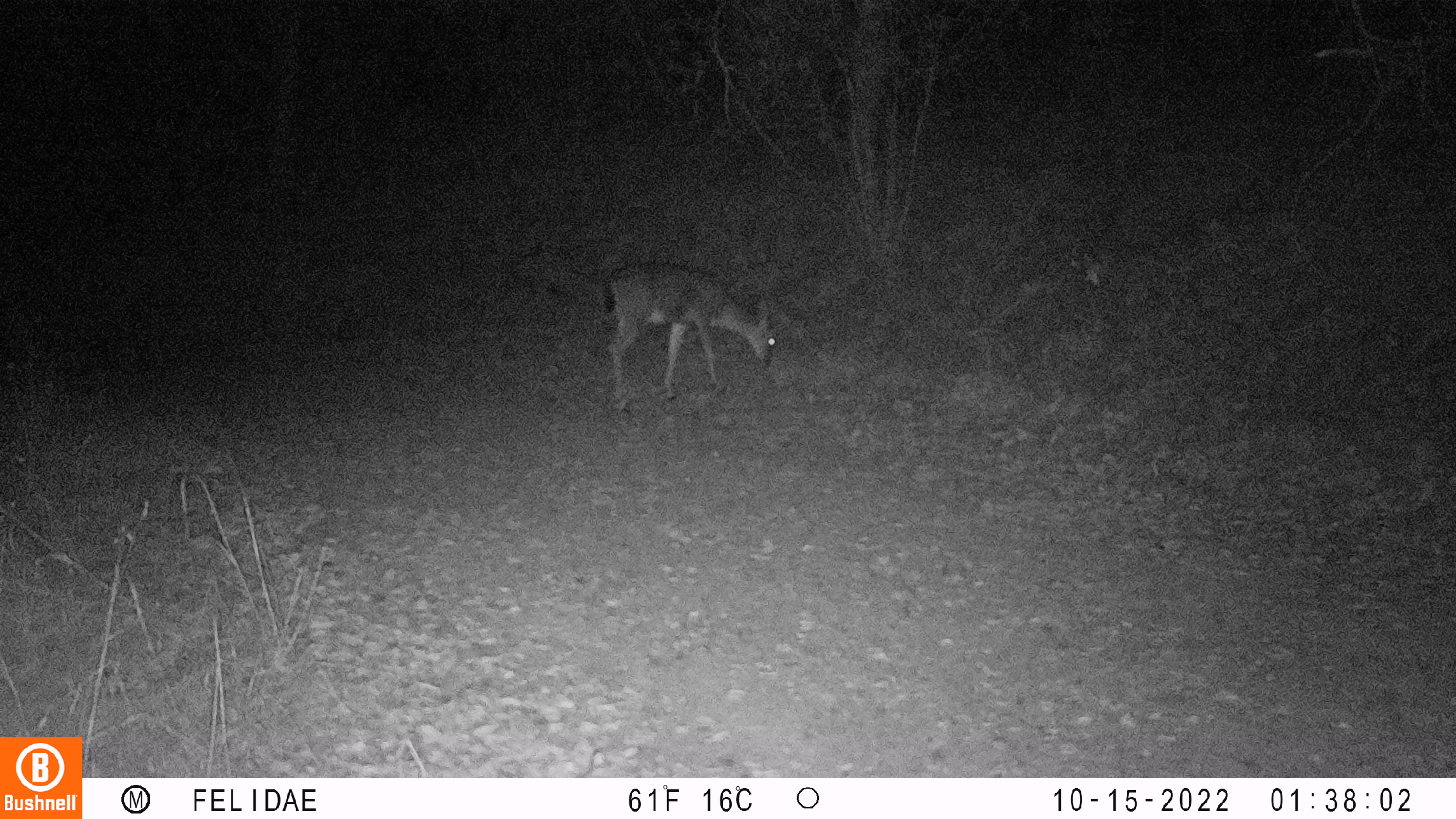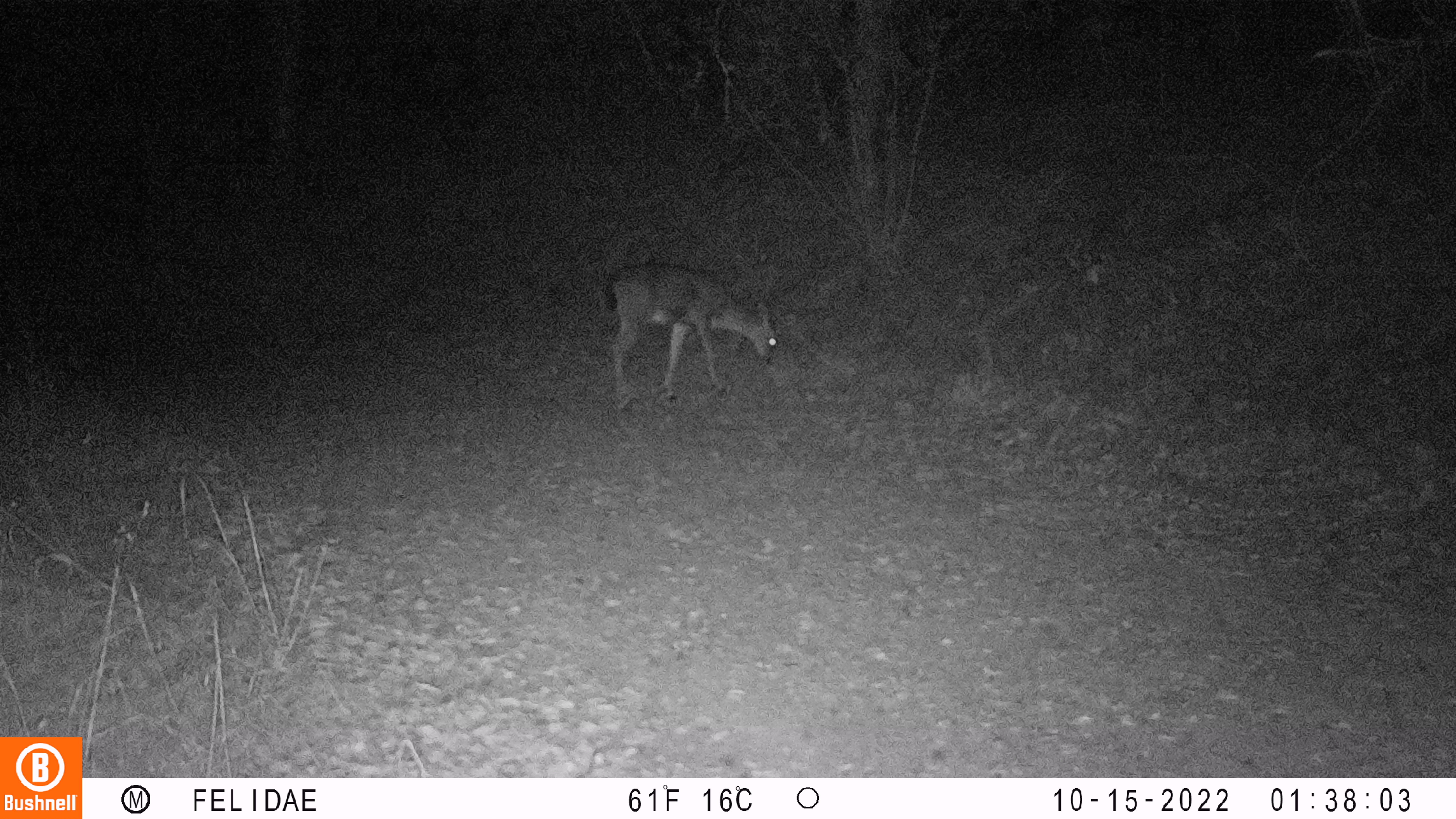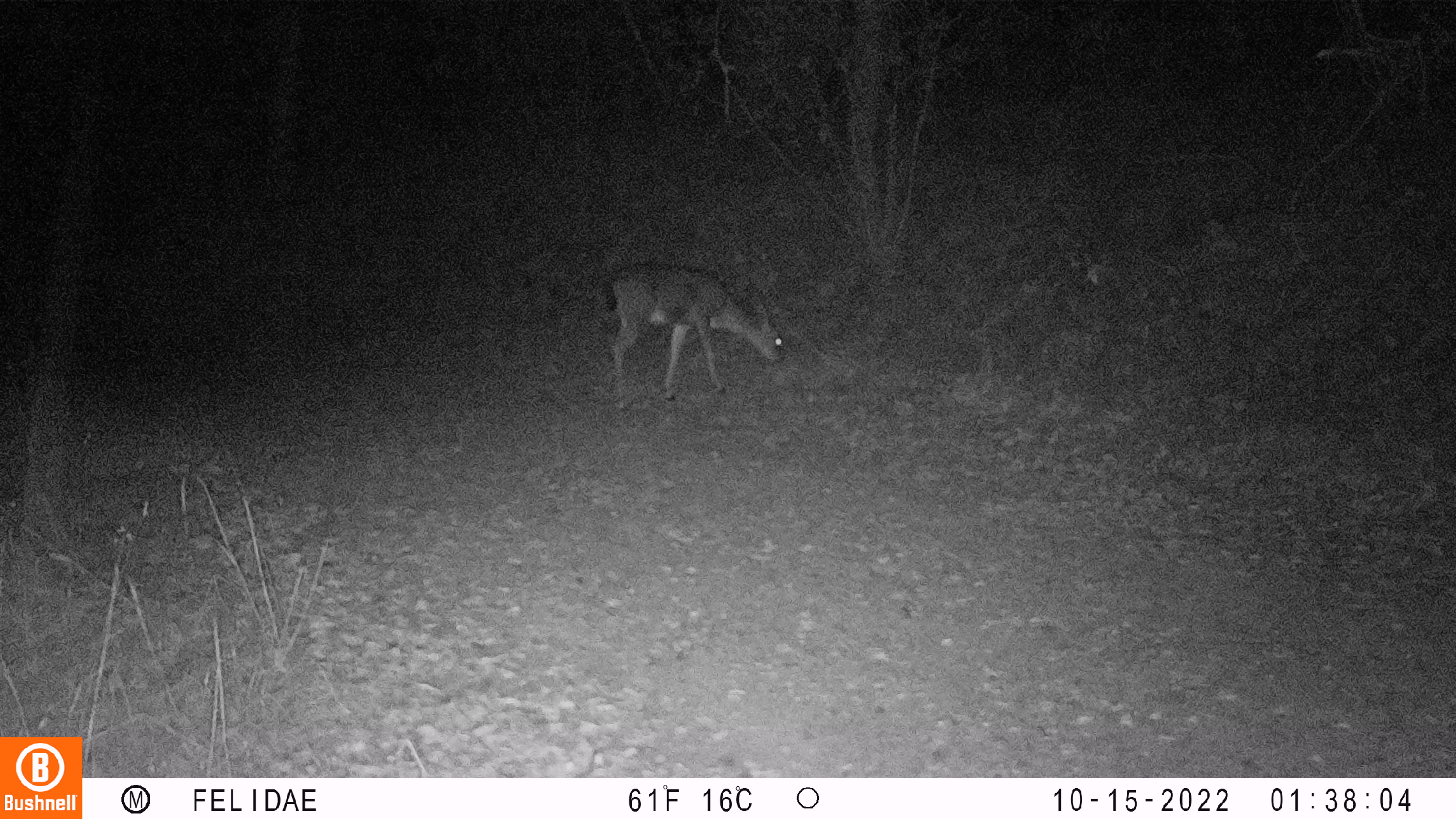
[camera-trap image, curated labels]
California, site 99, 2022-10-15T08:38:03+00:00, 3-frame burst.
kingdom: Animalia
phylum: Chordata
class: Mammalia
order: Artiodactyla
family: Cervidae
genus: Odocoileus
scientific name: Odocoileus hemionus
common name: mule deer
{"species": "mule deer (Odocoileus hemionus)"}